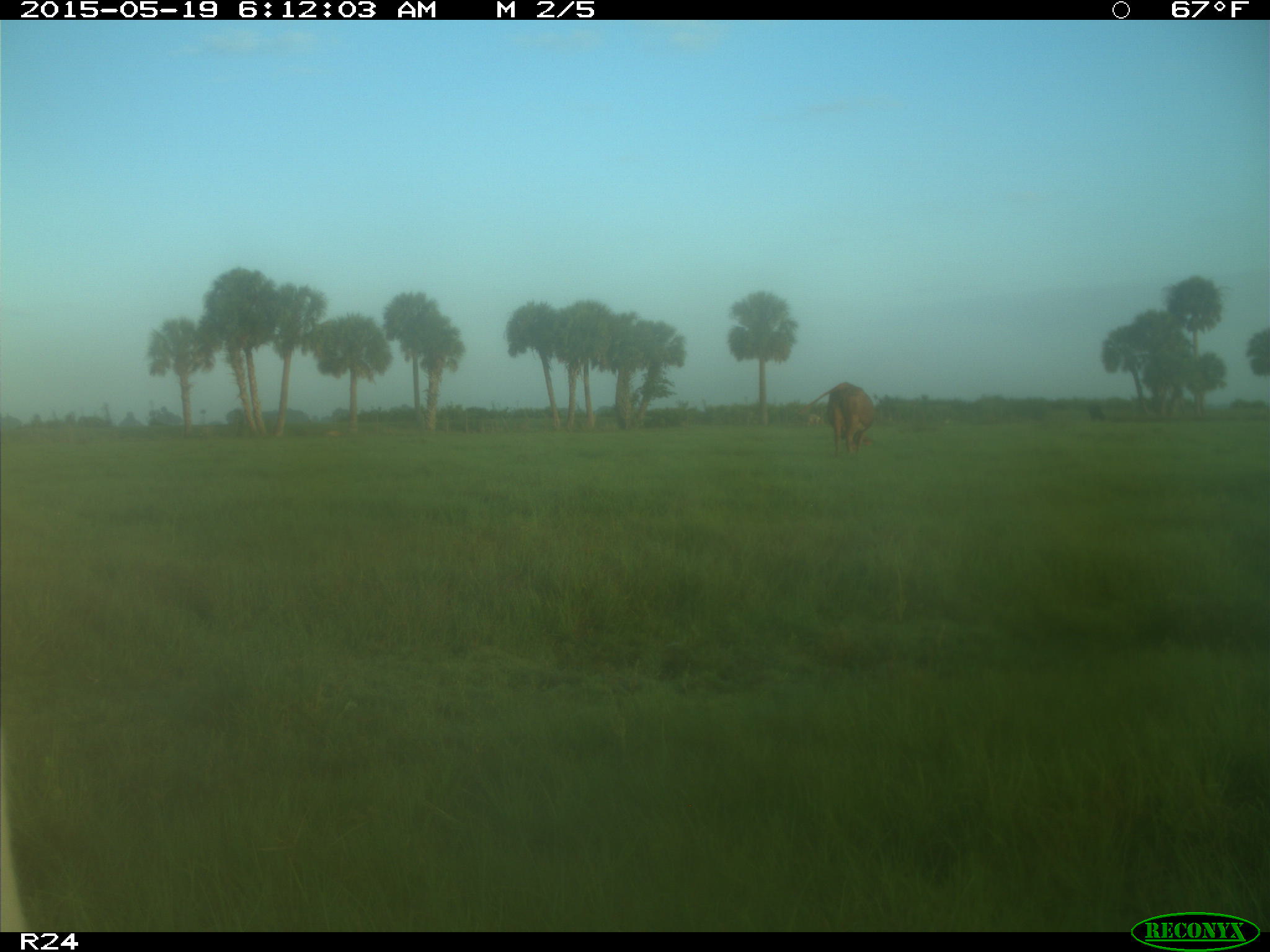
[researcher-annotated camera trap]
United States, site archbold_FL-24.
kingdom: Animalia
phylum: Chordata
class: Mammalia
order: Artiodactyla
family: Bovidae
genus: Bos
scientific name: Bos taurus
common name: domestic cow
Bos taurus (domestic cow).